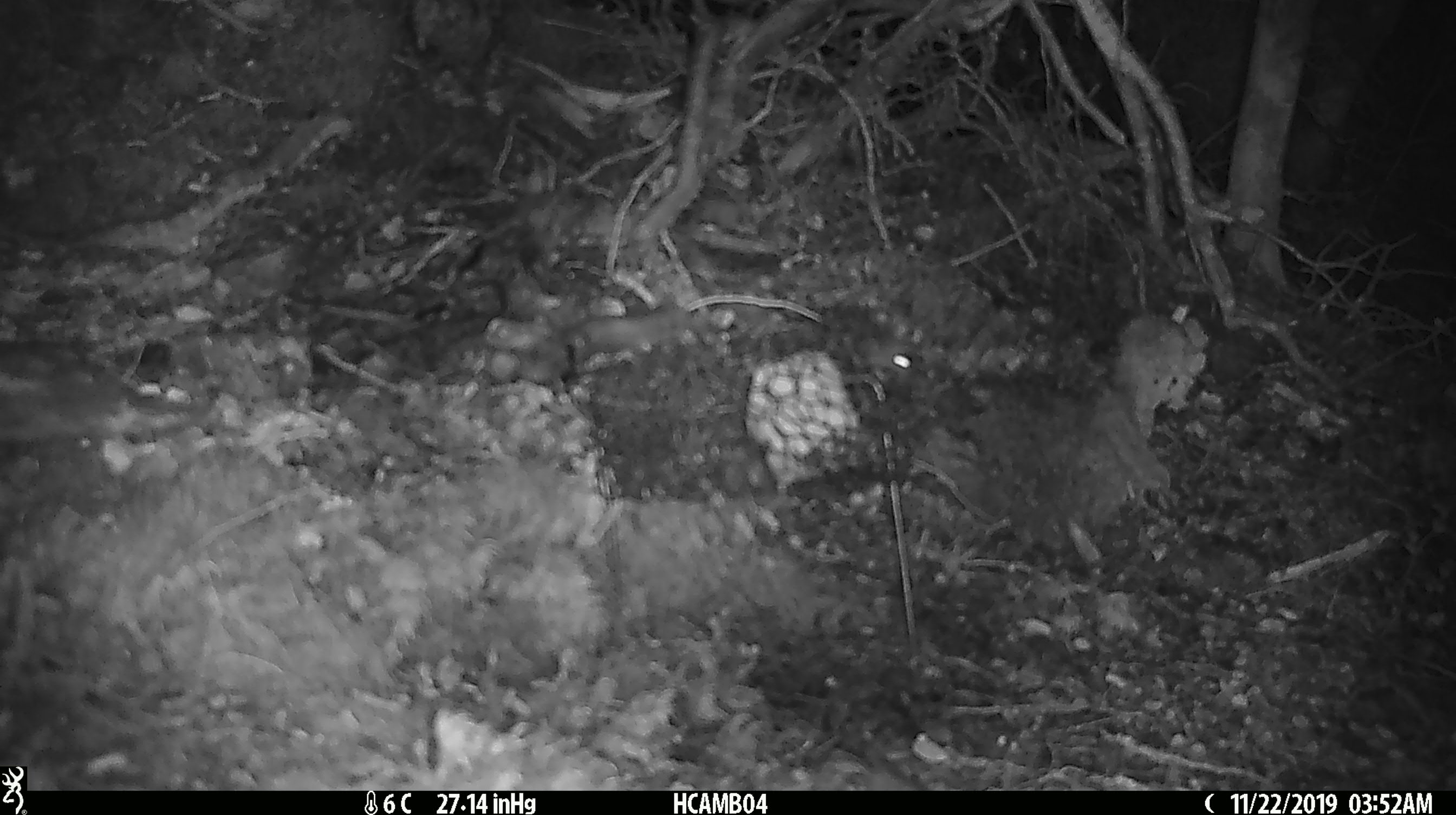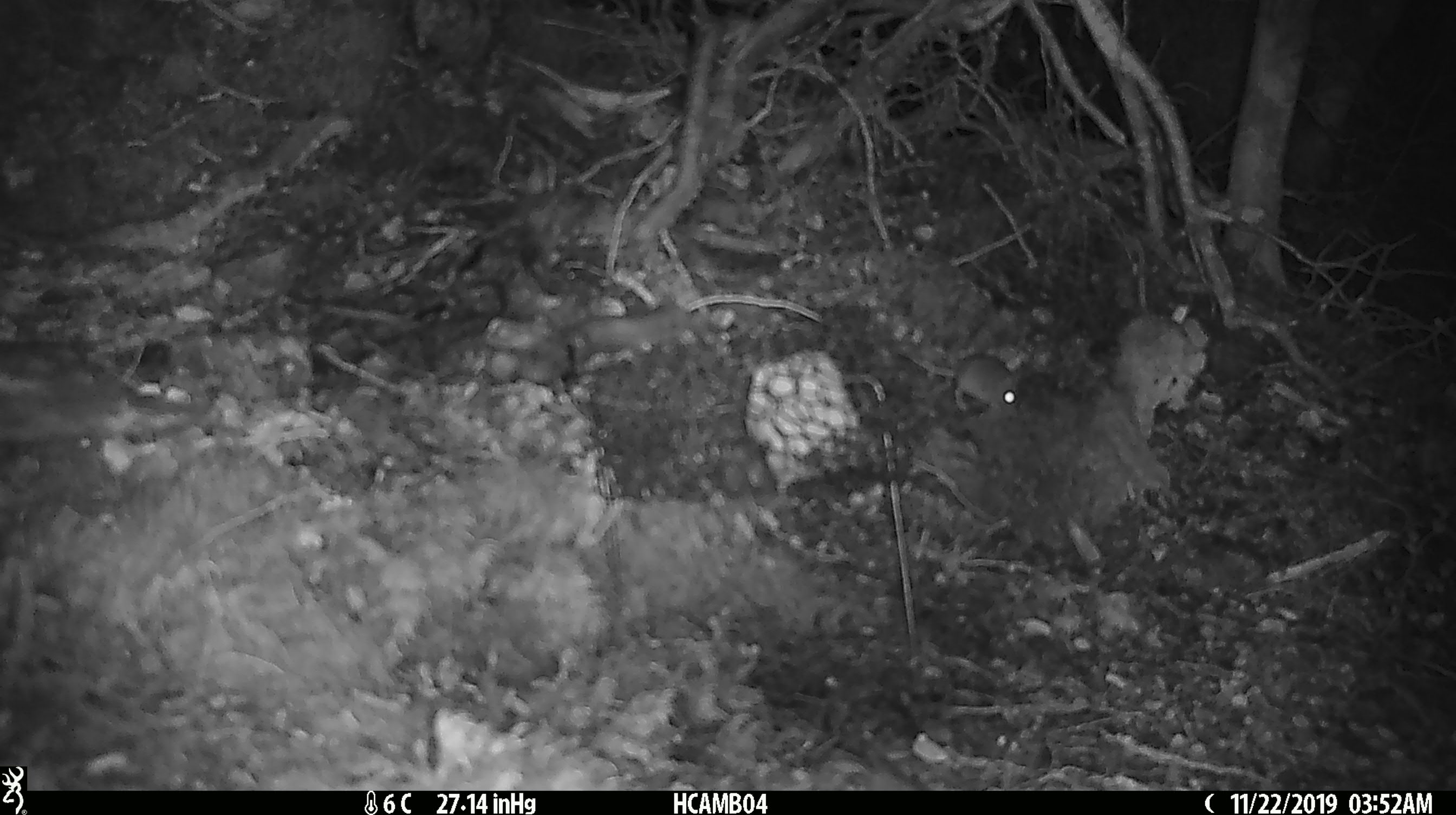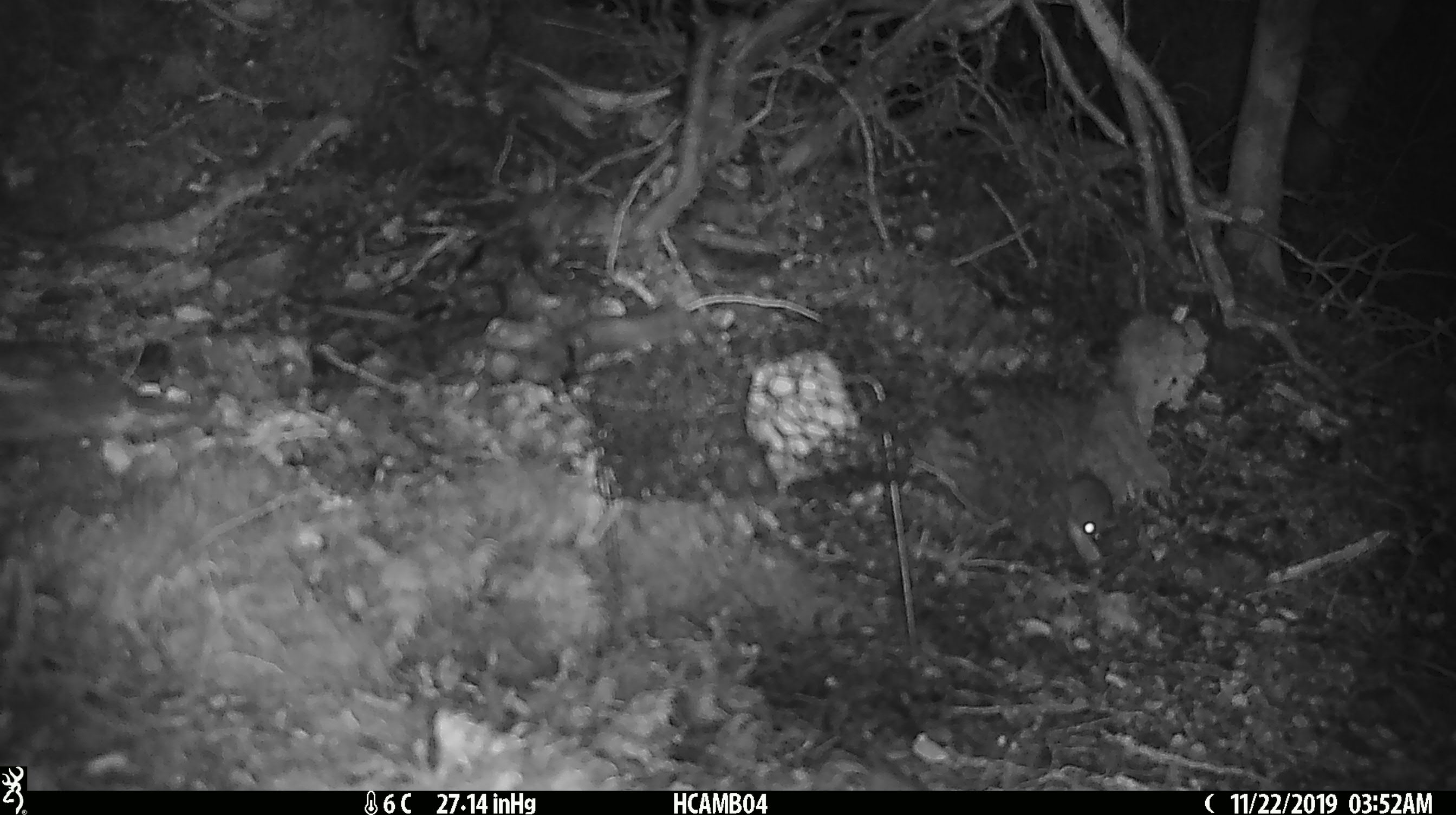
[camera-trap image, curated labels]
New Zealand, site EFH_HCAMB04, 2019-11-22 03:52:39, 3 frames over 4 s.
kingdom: Animalia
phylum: Chordata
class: Mammalia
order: Rodentia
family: Muridae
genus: Mus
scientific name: Mus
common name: mouse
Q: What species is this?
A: Mouse (Mus).